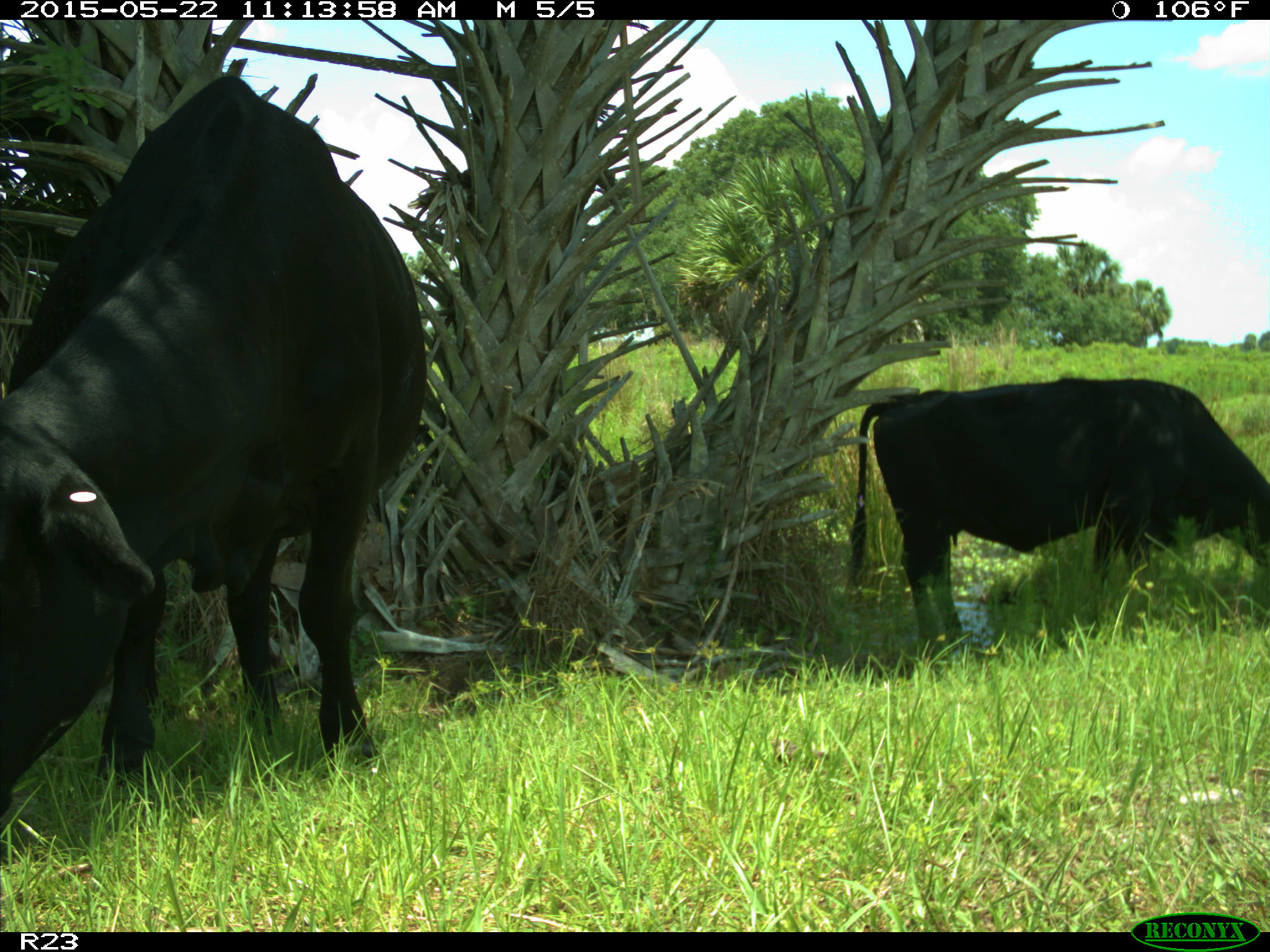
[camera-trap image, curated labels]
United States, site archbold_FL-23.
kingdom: Animalia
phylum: Chordata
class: Mammalia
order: Artiodactyla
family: Bovidae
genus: Bos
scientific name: Bos taurus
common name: domestic cow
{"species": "Bos taurus (domestic cow)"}